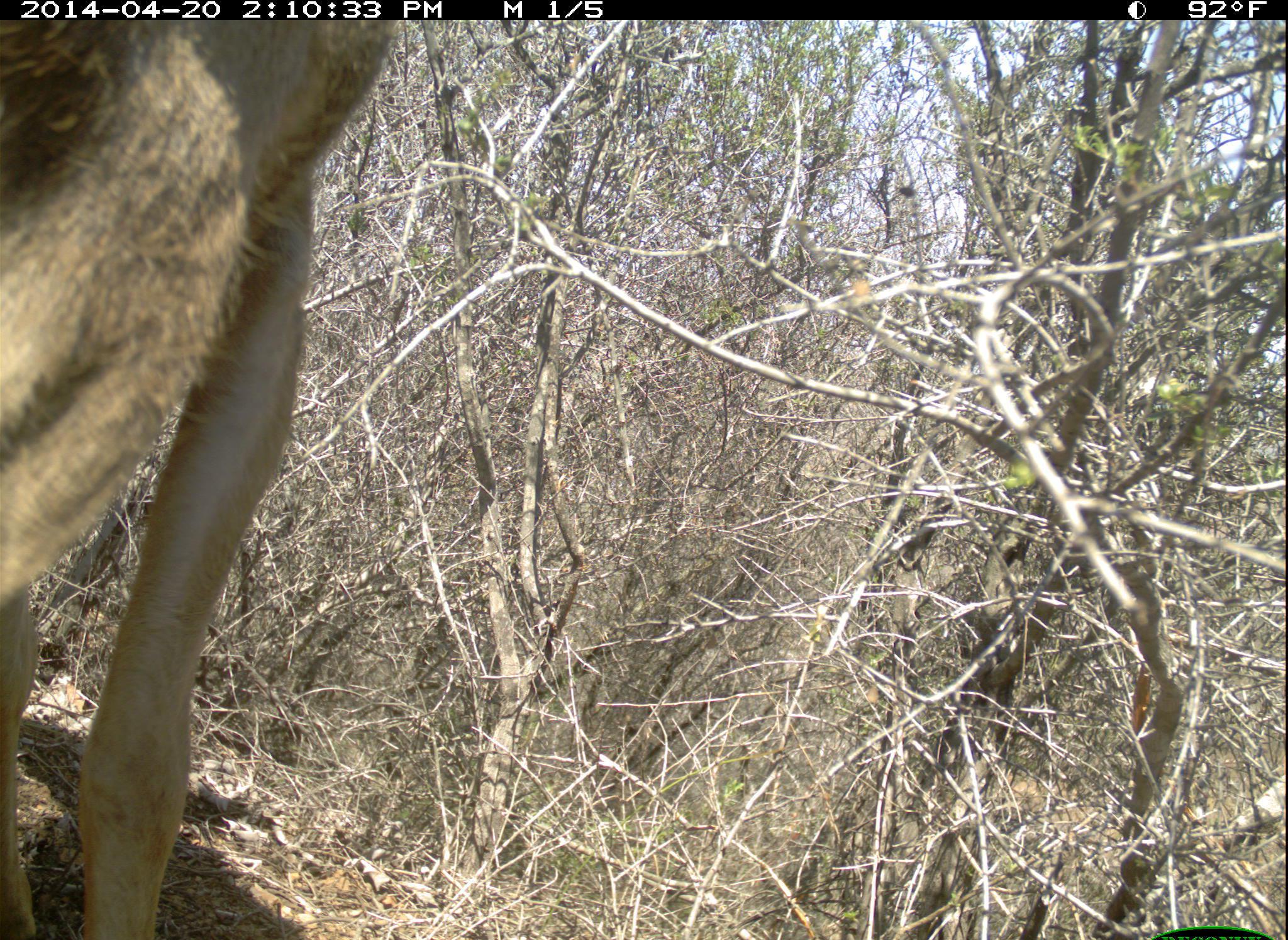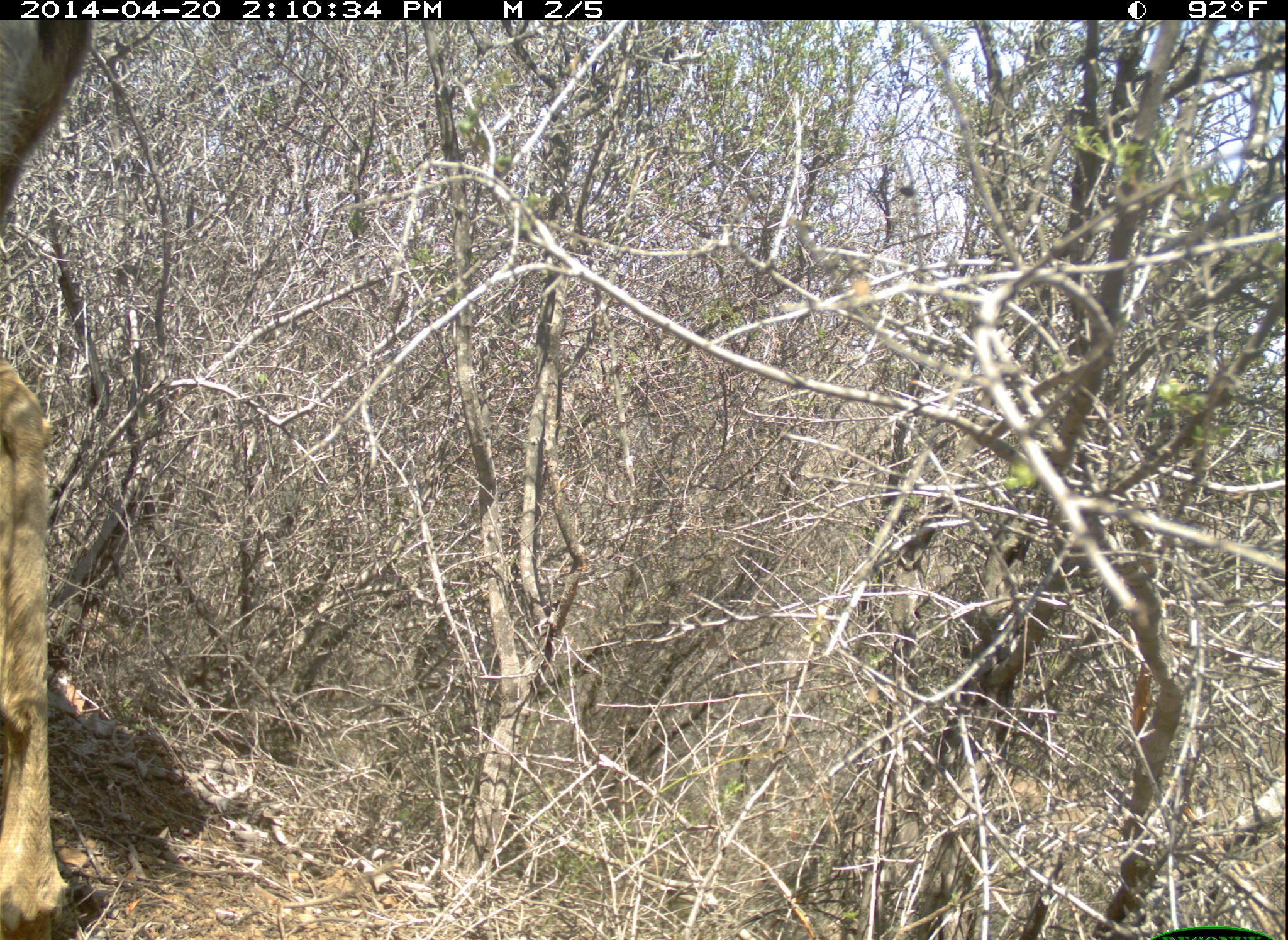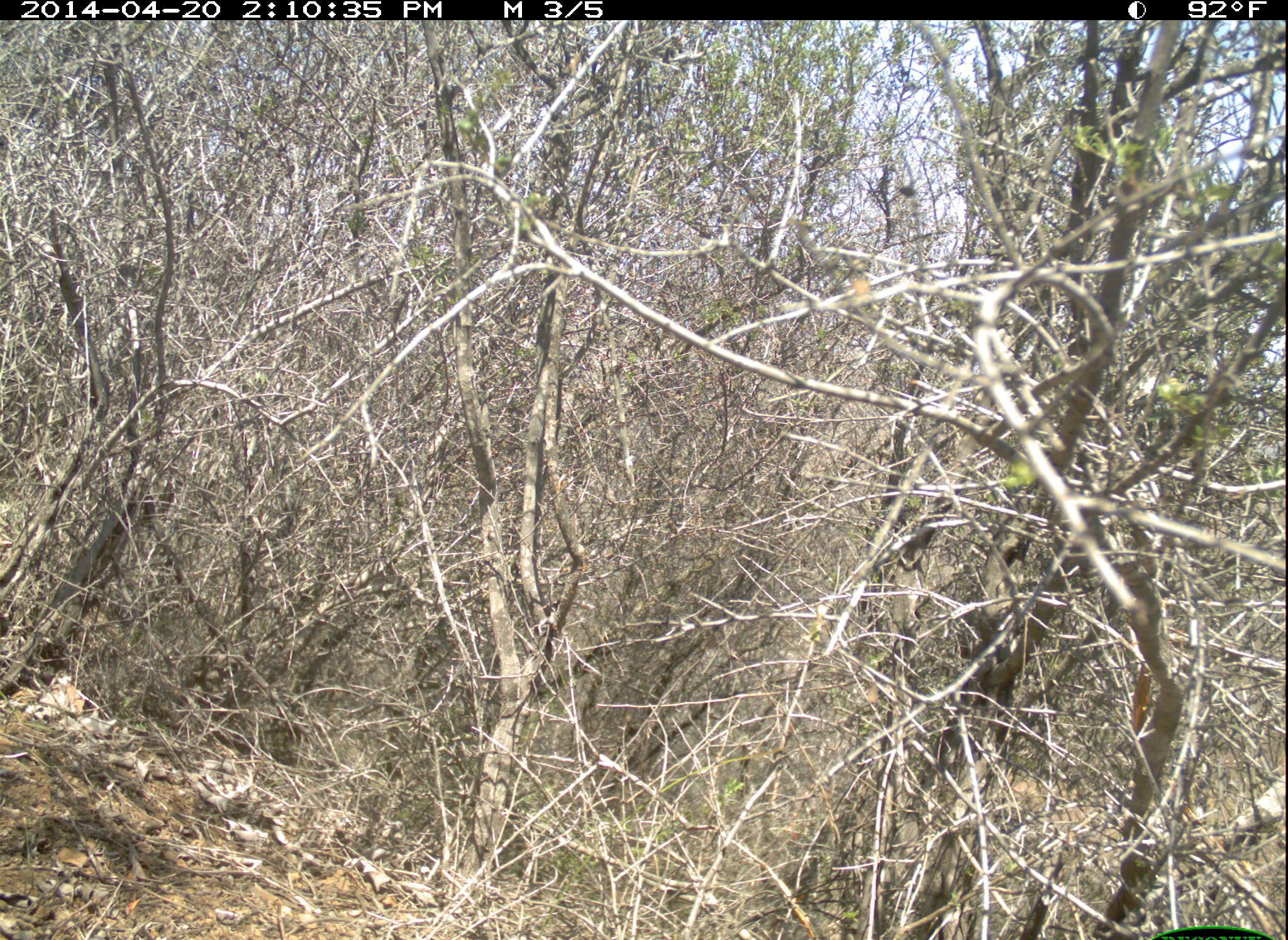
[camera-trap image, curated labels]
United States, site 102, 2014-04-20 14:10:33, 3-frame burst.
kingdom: Animalia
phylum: Chordata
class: Mammalia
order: Artiodactyla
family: Cervidae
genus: Odocoileus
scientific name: Odocoileus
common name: deer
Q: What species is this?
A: Deer (Odocoileus).